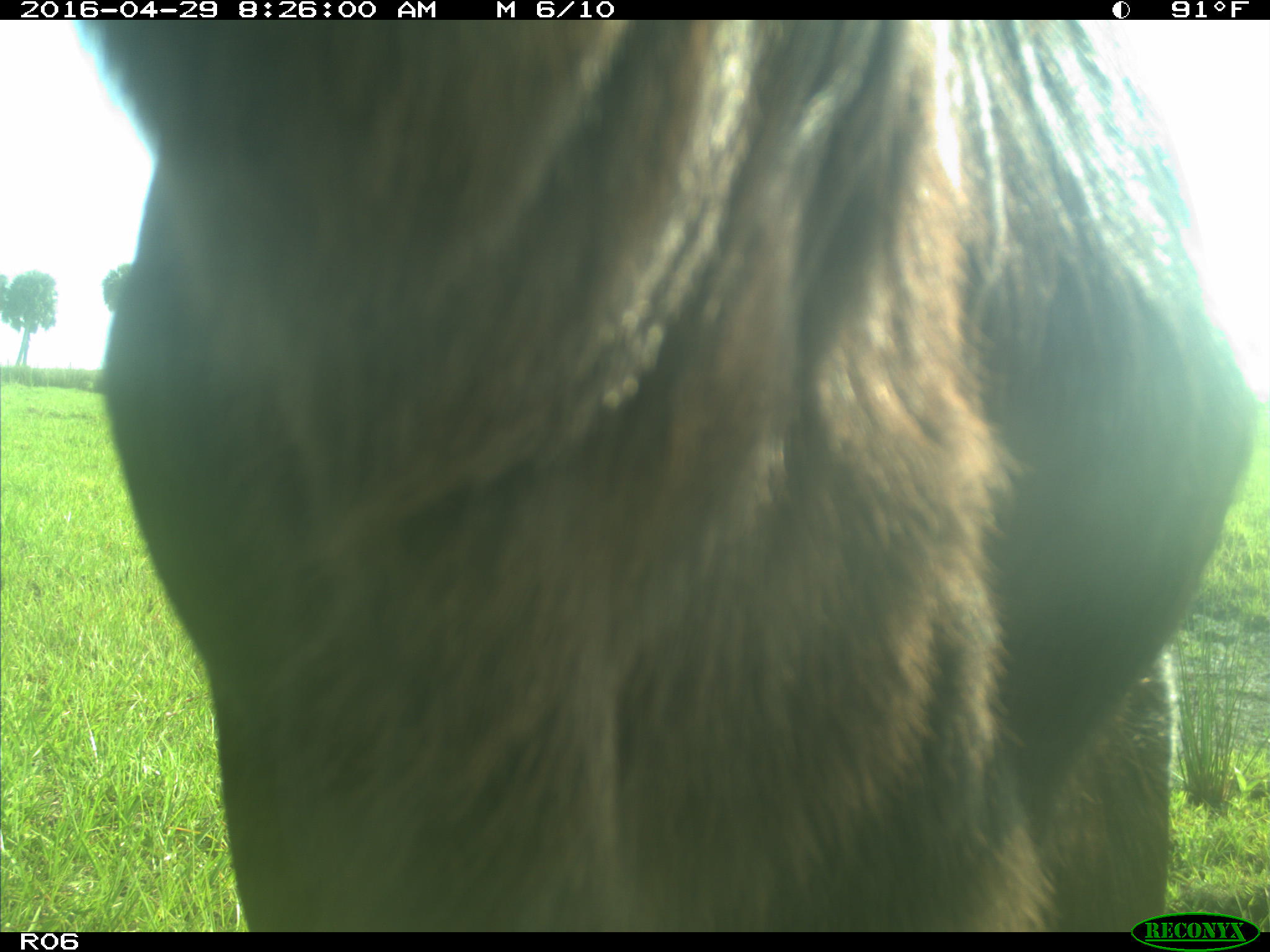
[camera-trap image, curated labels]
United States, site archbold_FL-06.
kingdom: Animalia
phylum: Chordata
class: Mammalia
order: Artiodactyla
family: Bovidae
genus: Bos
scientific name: Bos taurus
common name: domestic cow